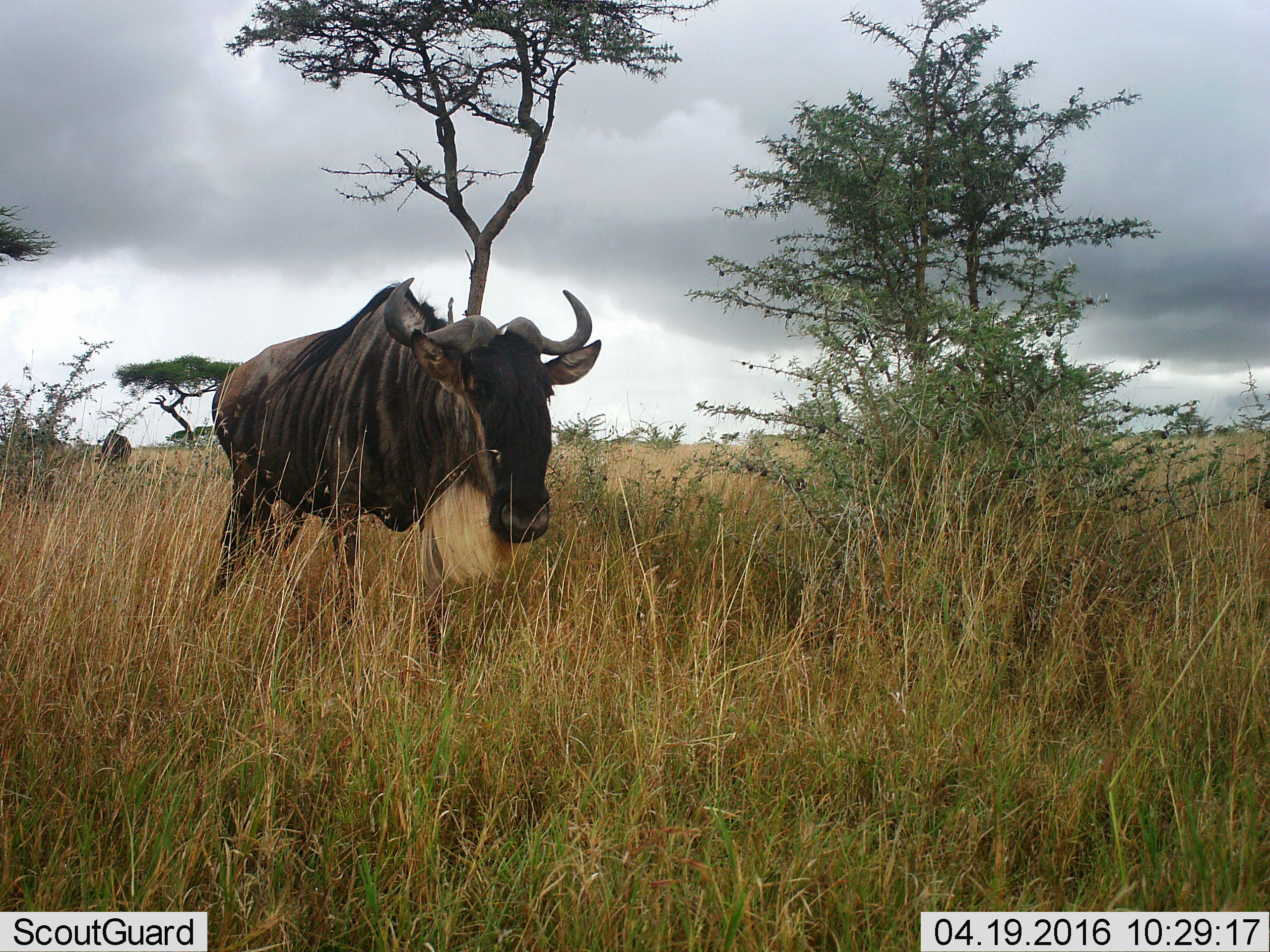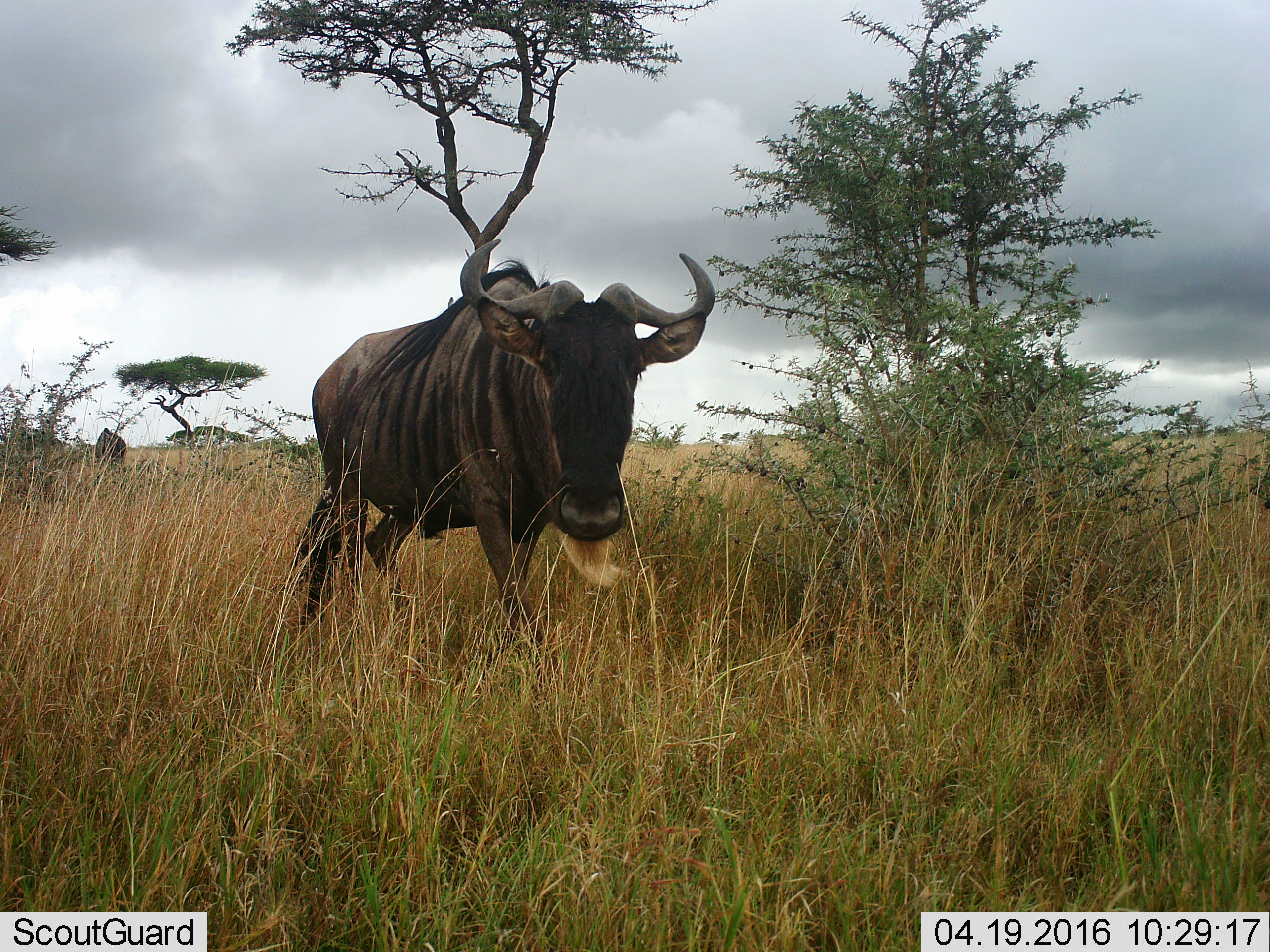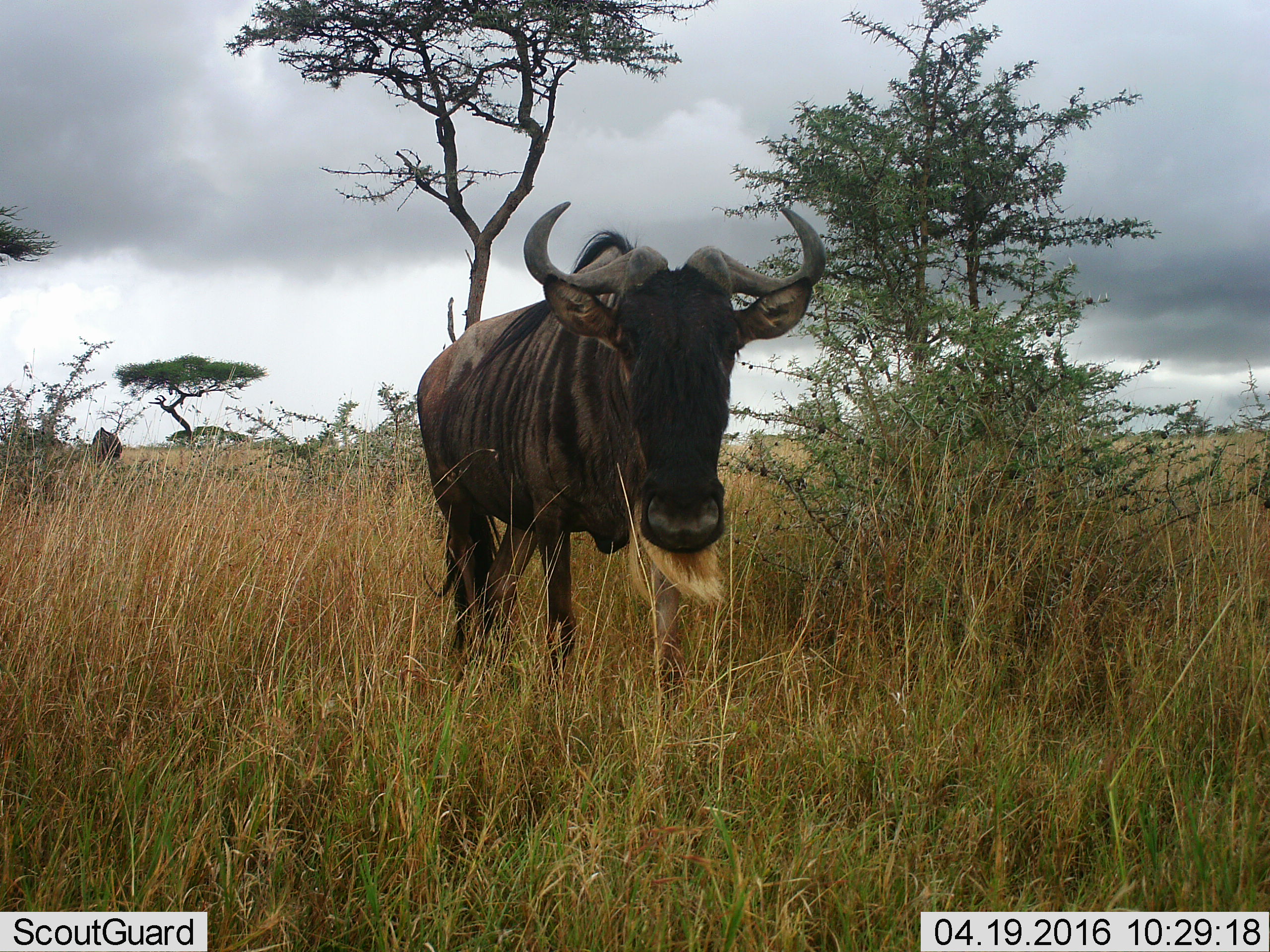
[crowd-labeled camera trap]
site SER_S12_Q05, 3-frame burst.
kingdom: Animalia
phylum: Chordata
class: Mammalia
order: Artiodactyla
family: Bovidae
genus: Connochaetes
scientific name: Connochaetes taurinus taurinus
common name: blue wildebeest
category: wildebeestblue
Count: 2.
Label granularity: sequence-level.